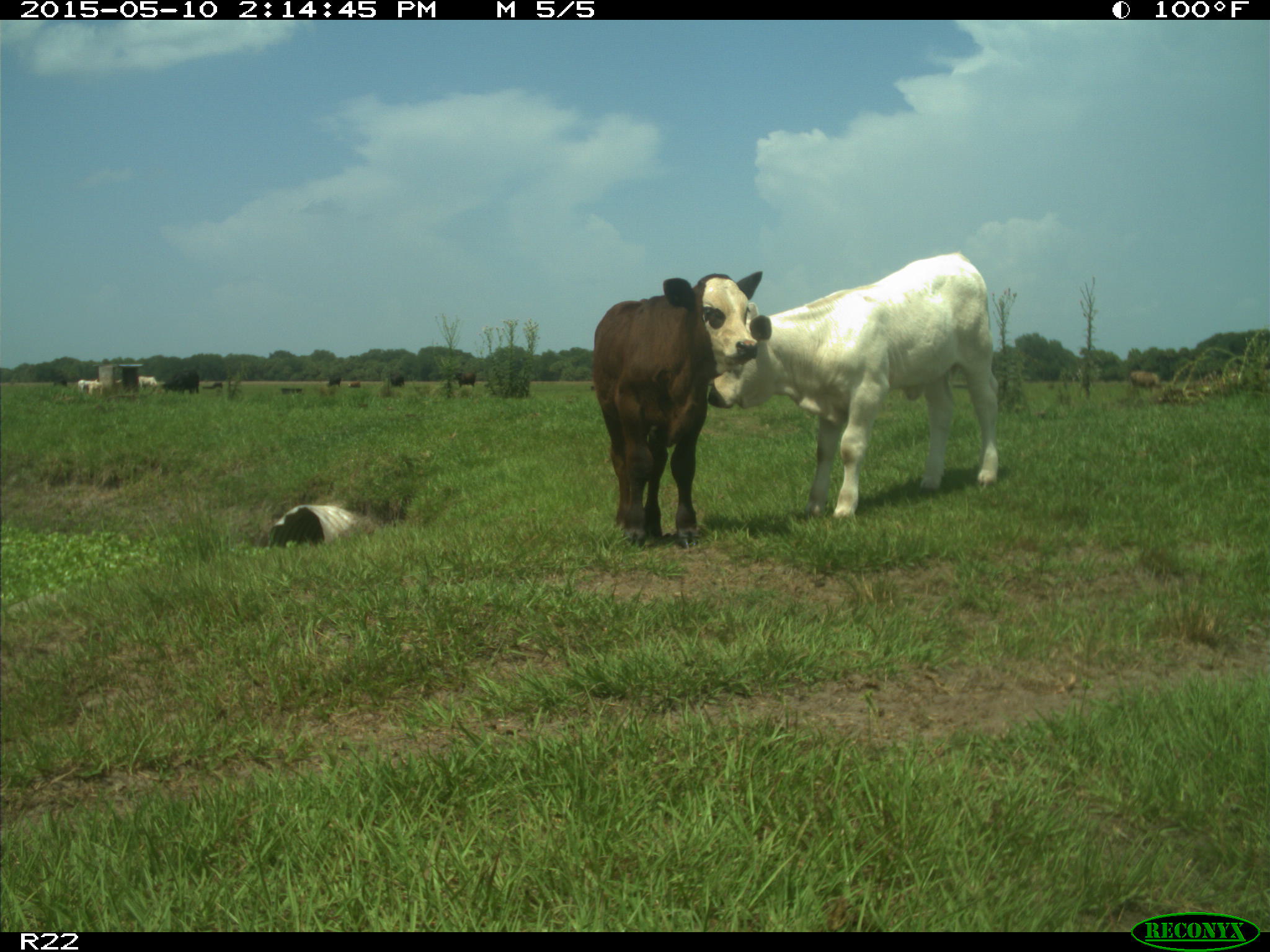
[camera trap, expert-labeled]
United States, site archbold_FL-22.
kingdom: Animalia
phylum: Chordata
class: Mammalia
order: Artiodactyla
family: Bovidae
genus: Bos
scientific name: Bos taurus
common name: domestic cow